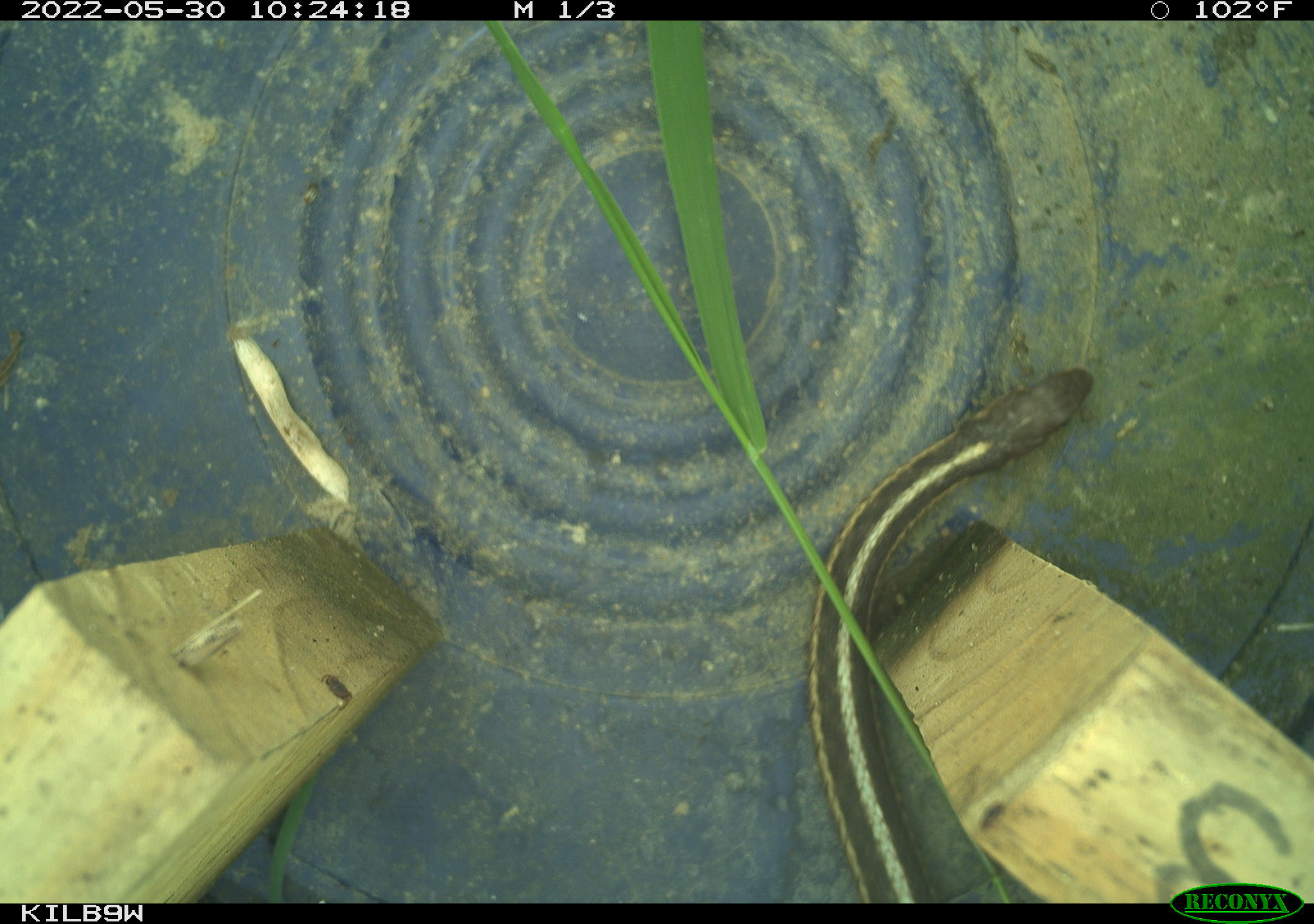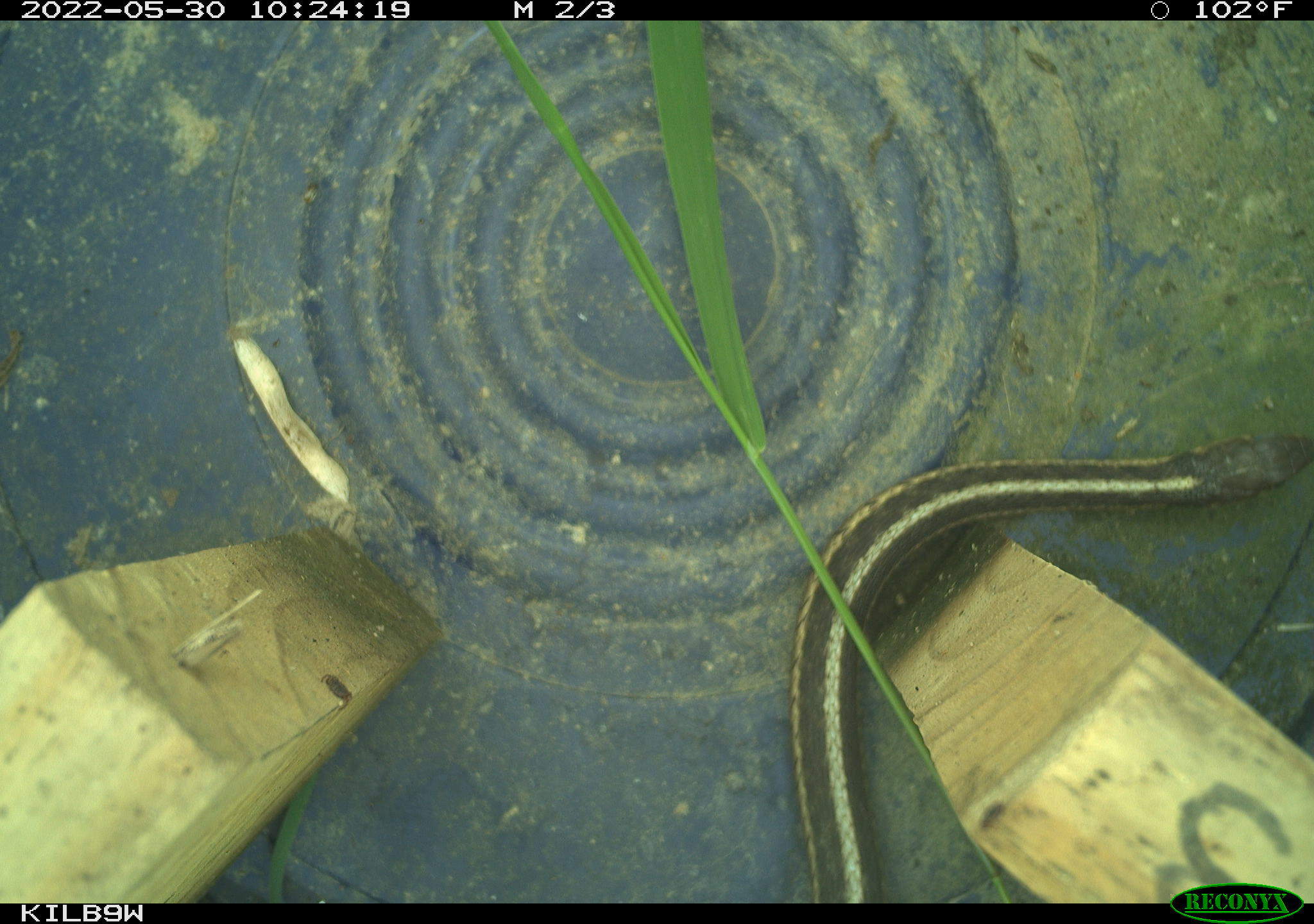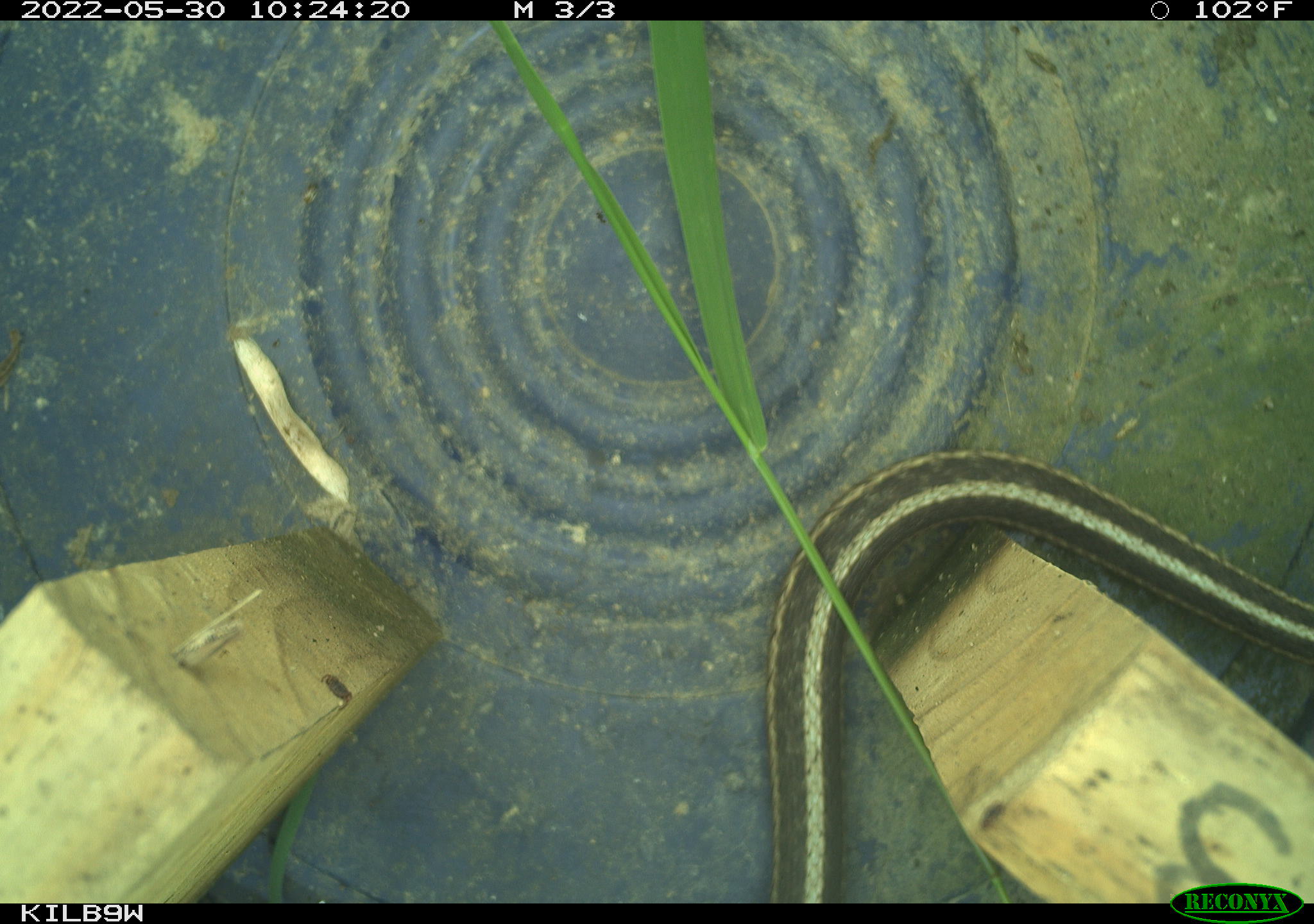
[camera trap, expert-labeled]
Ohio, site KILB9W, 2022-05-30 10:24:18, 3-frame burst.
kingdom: Animalia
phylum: Chordata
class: Reptilia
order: Squamata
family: Colubridae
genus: Thamnophis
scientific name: Thamnophis sirtalis sirtalis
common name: eastern gartersnake